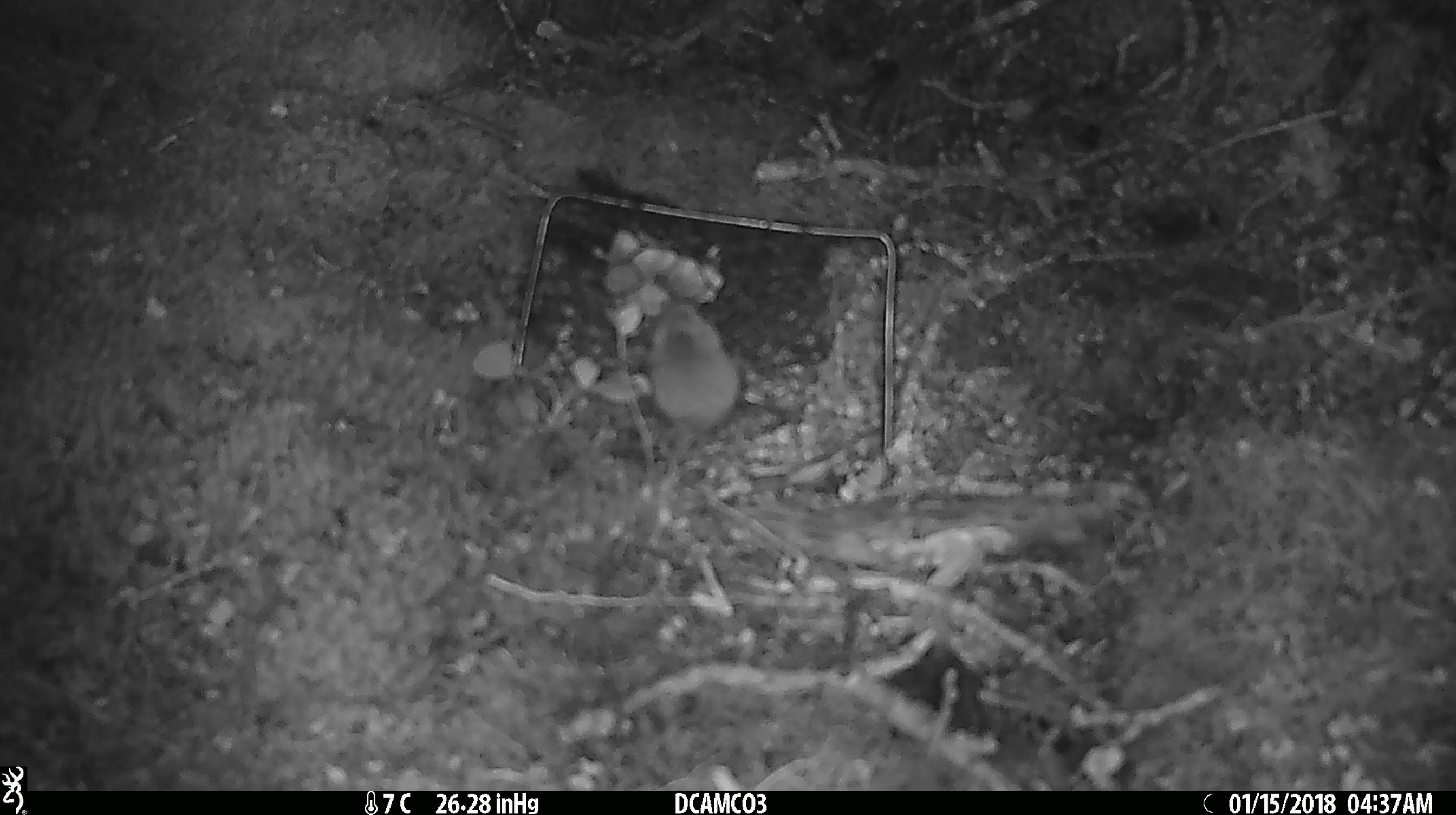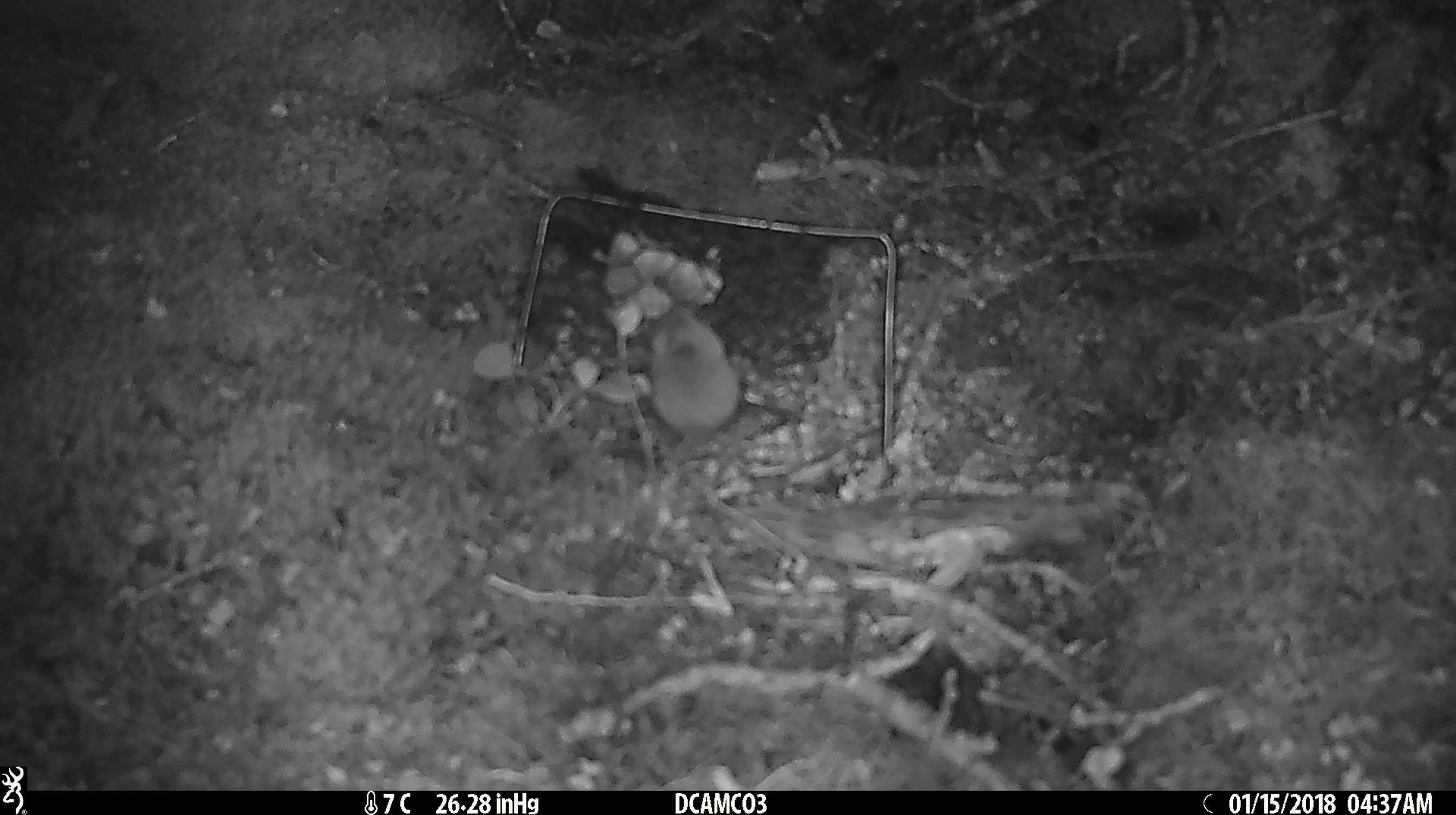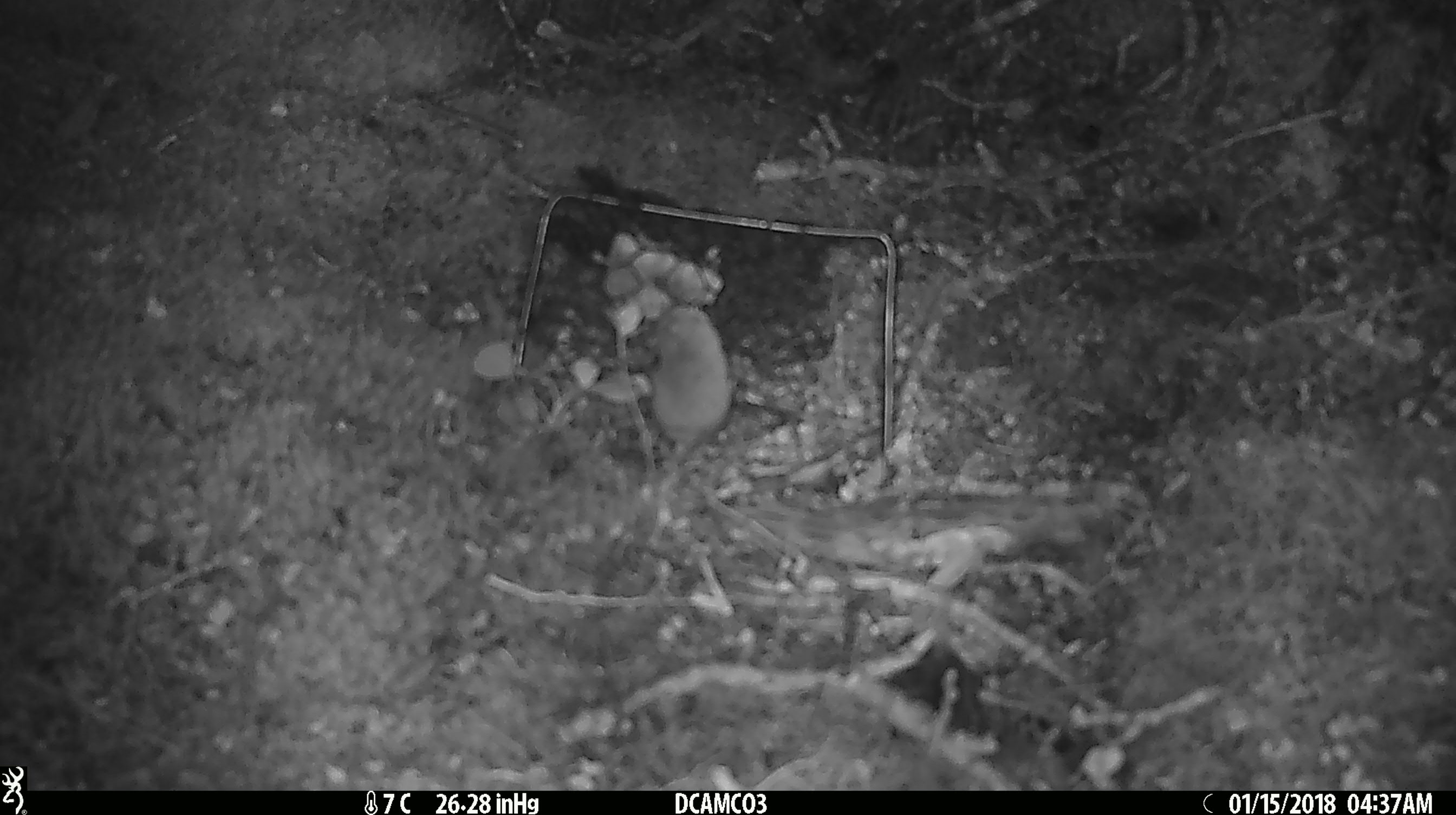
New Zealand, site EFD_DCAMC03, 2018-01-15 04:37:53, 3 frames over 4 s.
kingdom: Animalia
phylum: Chordata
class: Mammalia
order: Rodentia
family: Muridae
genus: Mus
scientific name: Mus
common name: mouse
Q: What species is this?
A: Mouse (Mus).